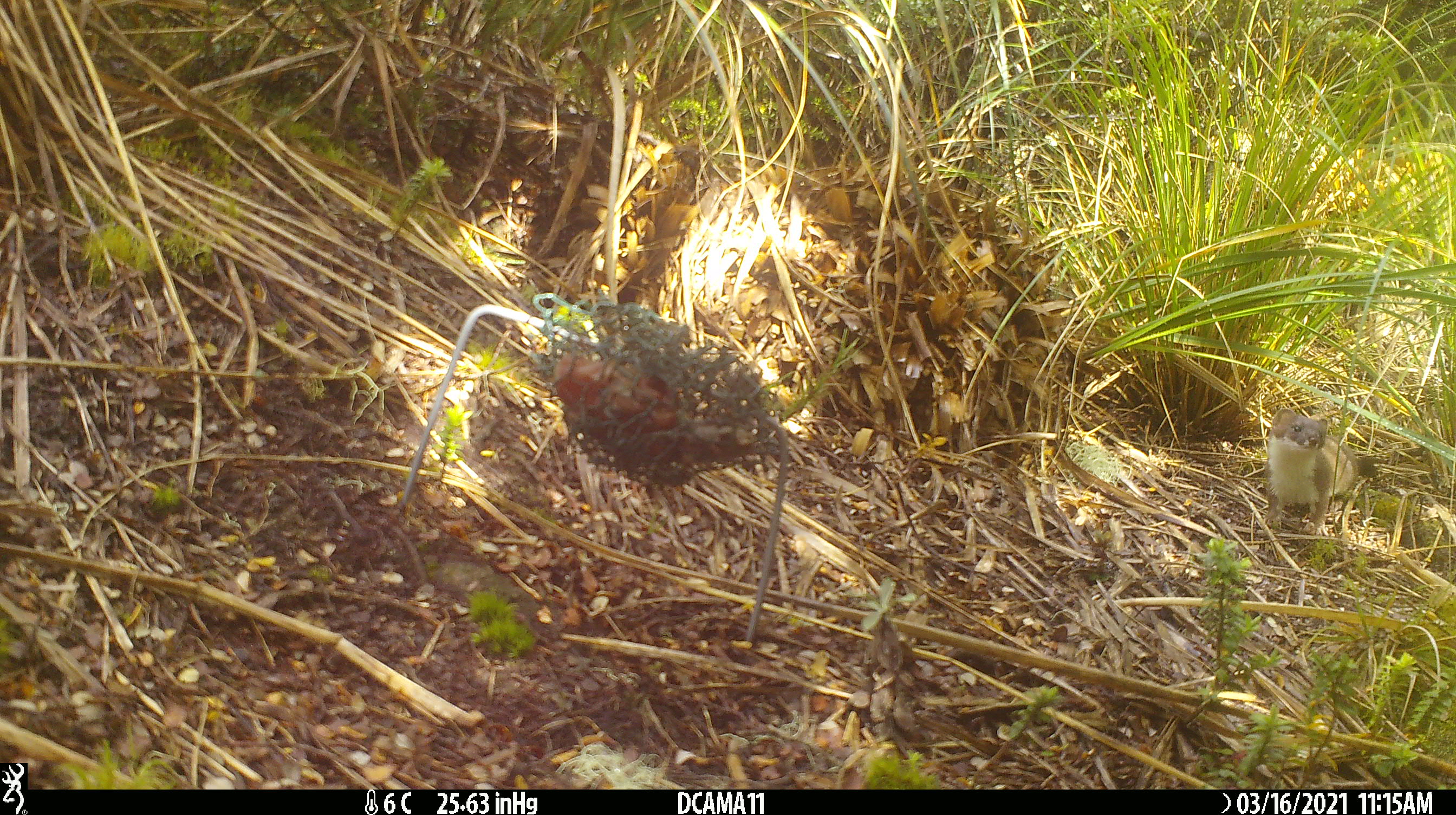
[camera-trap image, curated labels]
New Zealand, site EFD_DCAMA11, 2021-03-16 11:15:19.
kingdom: Animalia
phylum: Chordata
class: Mammalia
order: Carnivora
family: Mustelidae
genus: Mustela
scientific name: Mustela erminea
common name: stoat